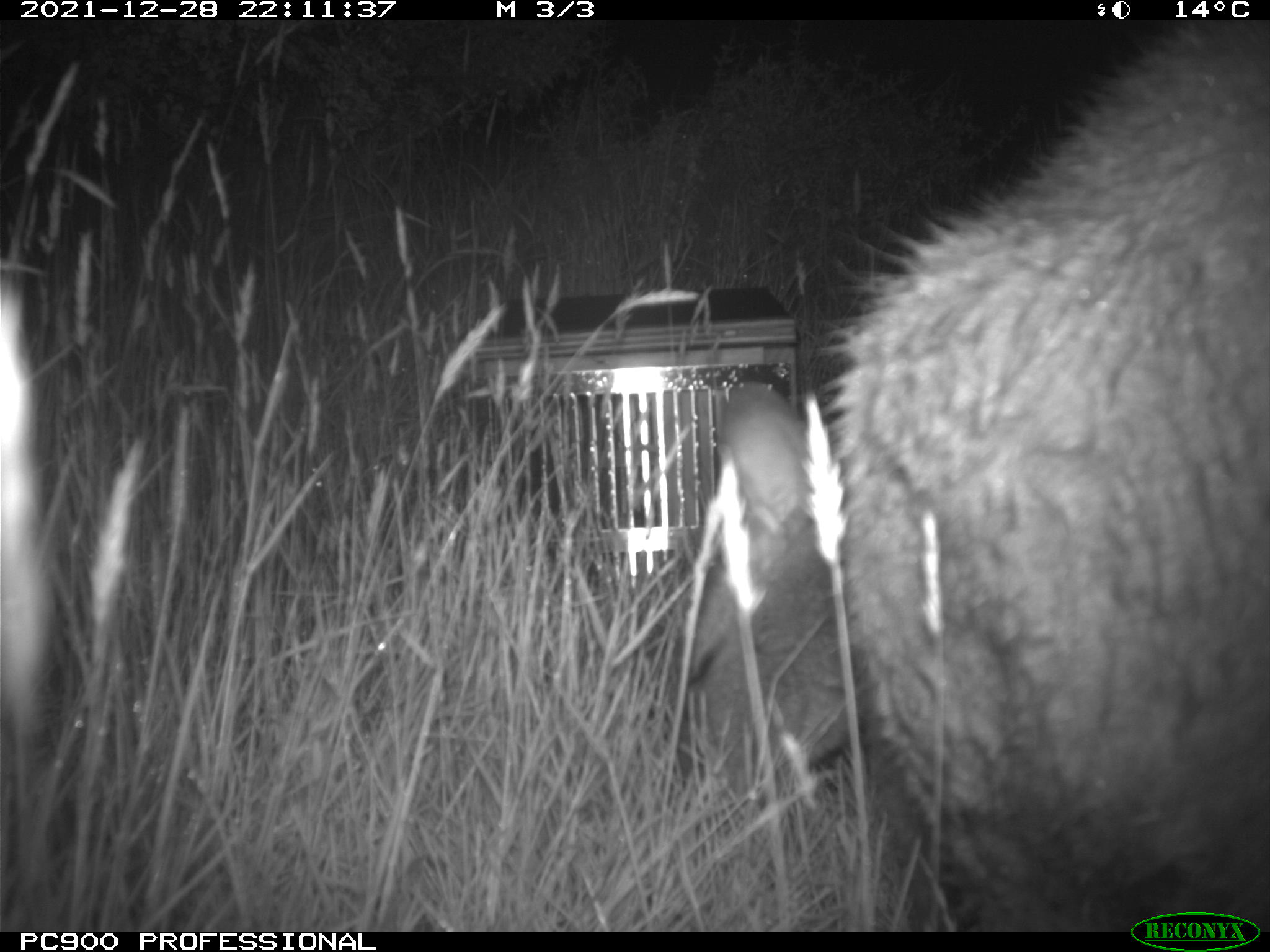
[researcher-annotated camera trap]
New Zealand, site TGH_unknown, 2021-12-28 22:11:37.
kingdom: Animalia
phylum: Chordata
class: Mammalia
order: Diprotodontia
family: Macropodidae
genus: Notamacropus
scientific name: Notamacropus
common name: wallaby